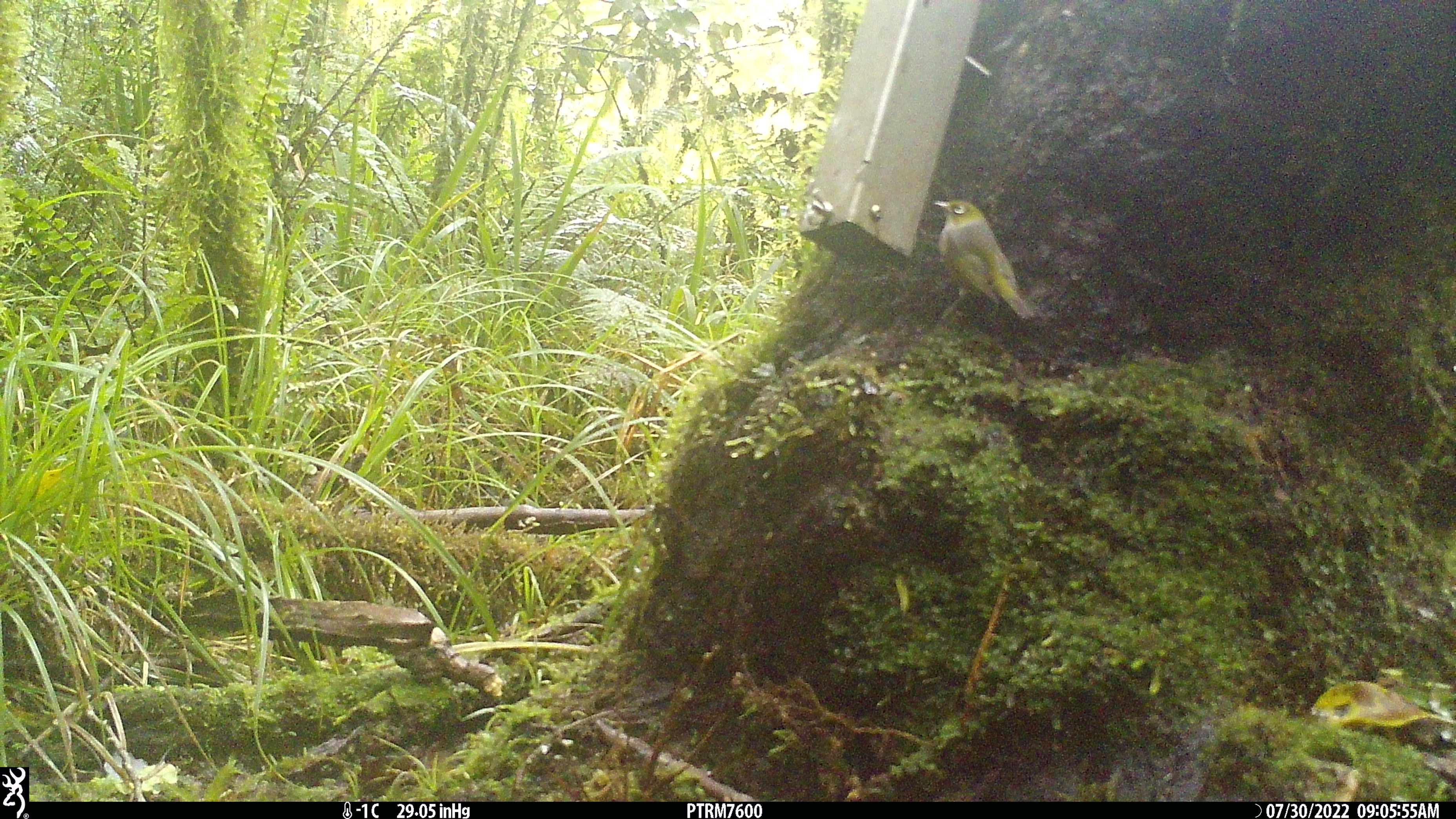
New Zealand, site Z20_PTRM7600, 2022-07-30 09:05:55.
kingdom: Animalia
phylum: Chordata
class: Aves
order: Passeriformes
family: Zosteropidae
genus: Zosterops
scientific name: Zosterops lateralis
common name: silvereye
Silvereye (Zosterops lateralis).